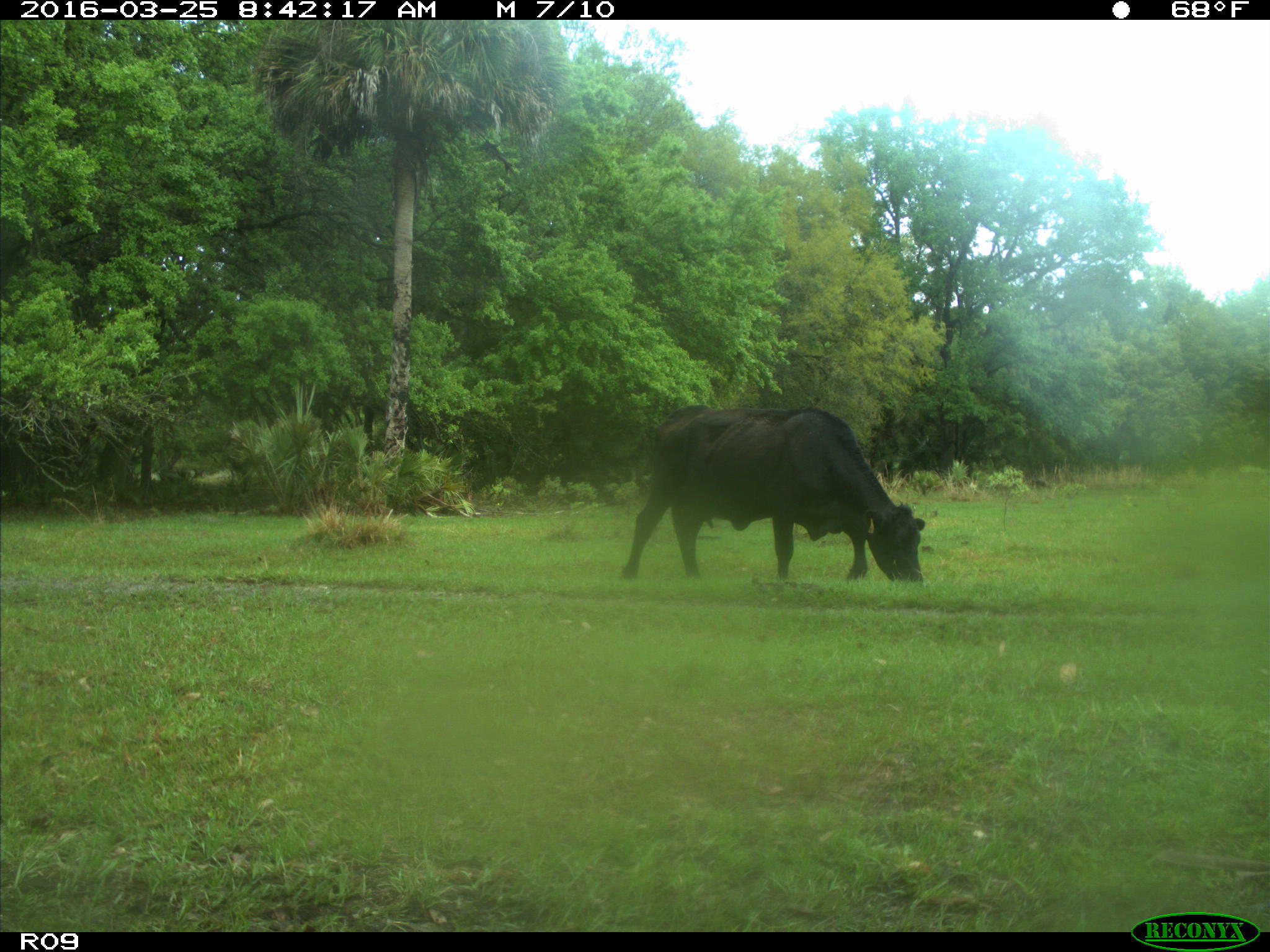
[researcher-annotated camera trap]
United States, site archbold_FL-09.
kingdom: Animalia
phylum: Chordata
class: Mammalia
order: Artiodactyla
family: Bovidae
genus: Bos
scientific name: Bos taurus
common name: domestic cow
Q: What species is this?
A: Bos taurus (domestic cow).